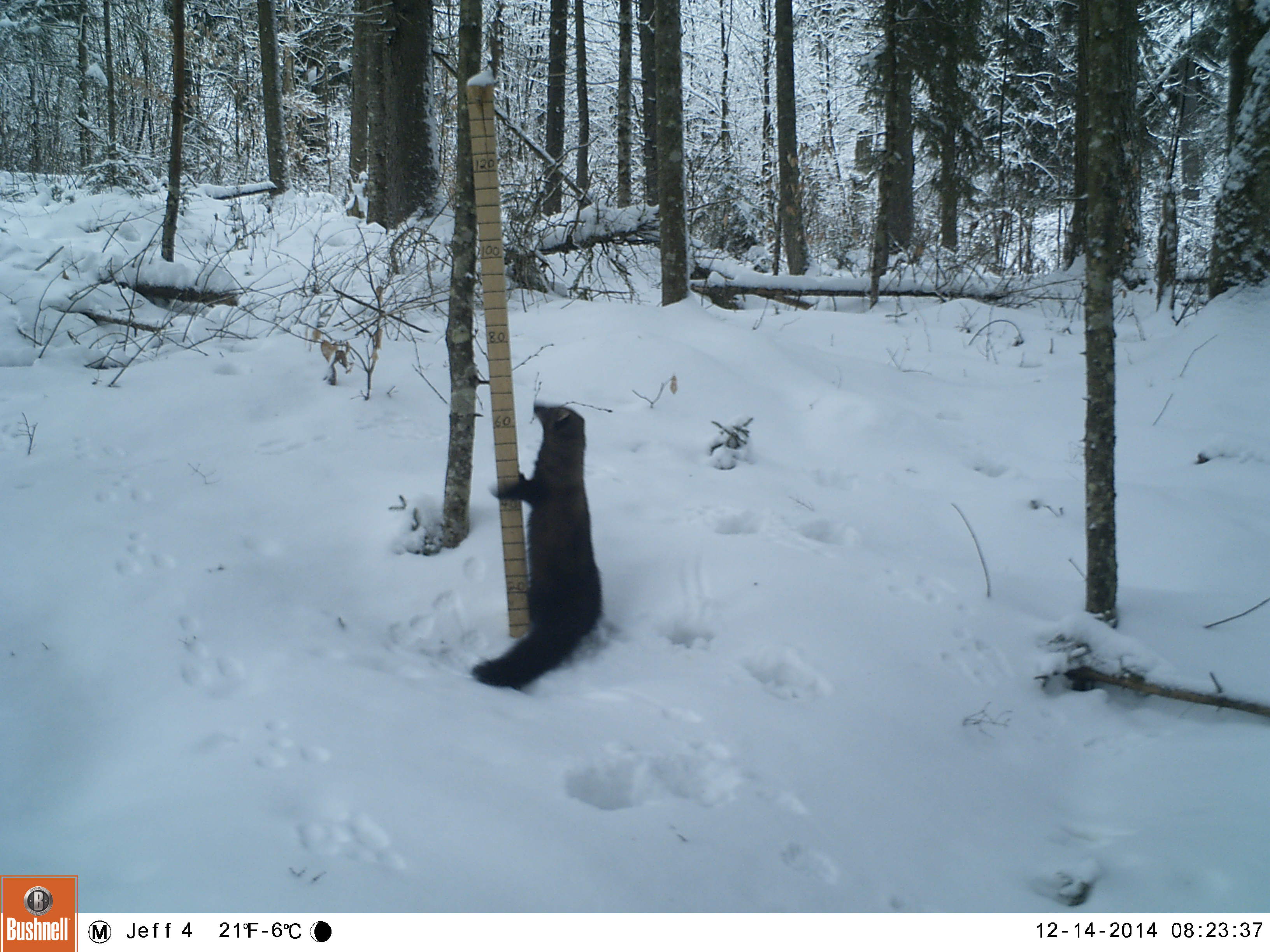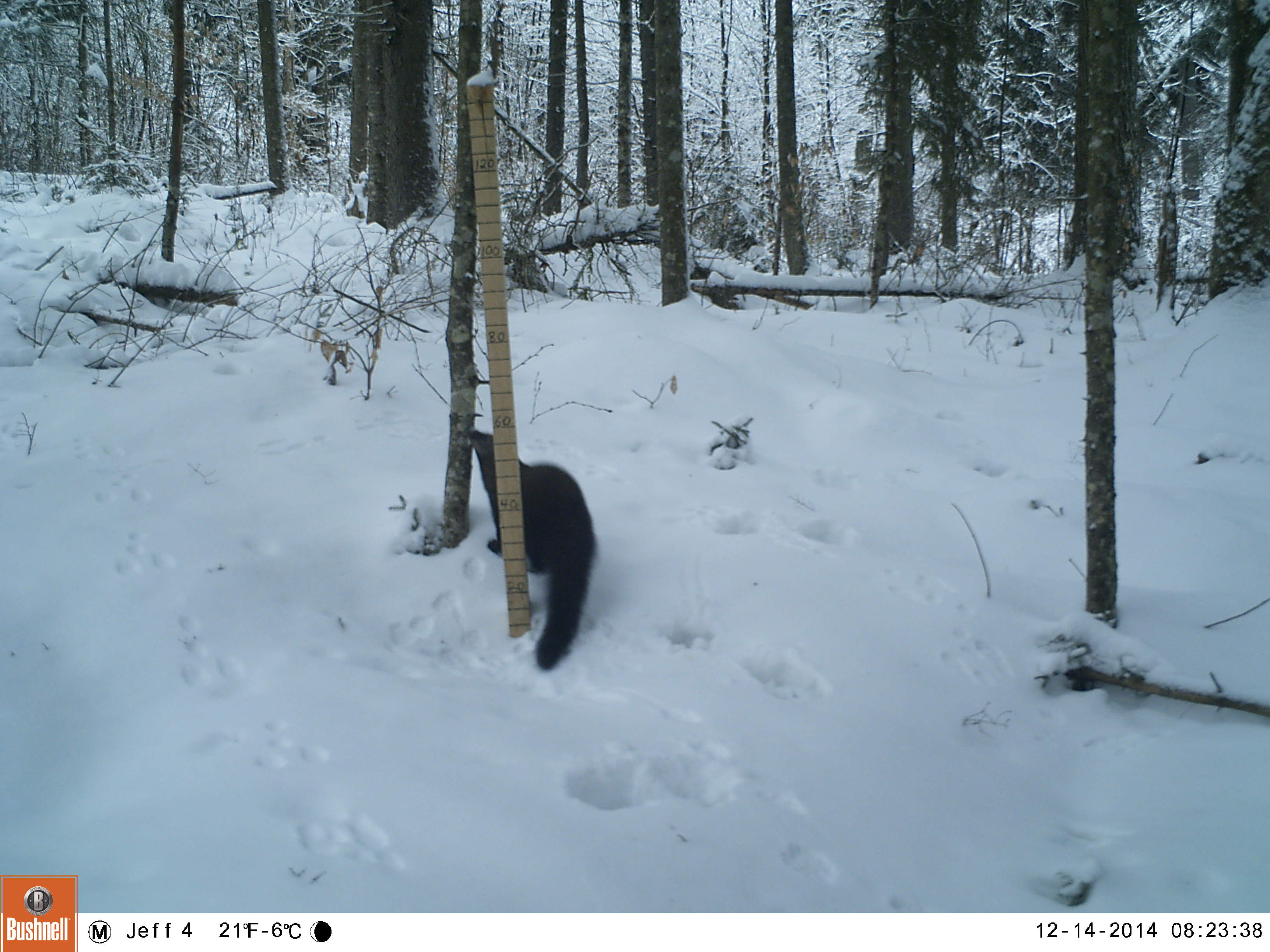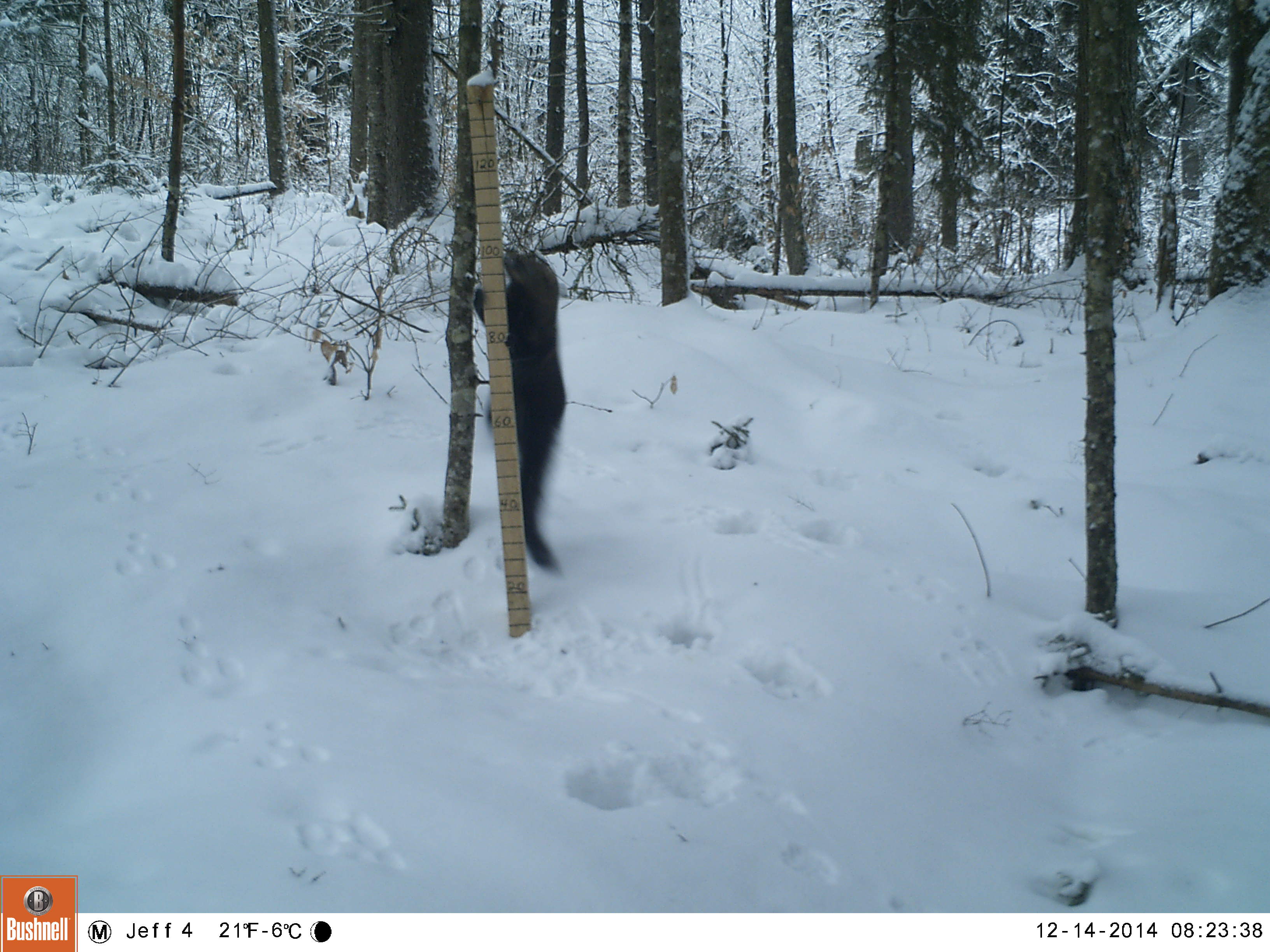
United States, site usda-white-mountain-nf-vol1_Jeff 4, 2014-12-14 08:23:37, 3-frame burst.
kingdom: Animalia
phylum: Chordata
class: Mammalia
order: Carnivora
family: Mustelidae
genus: Pekania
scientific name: Pekania pennanti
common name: fisher